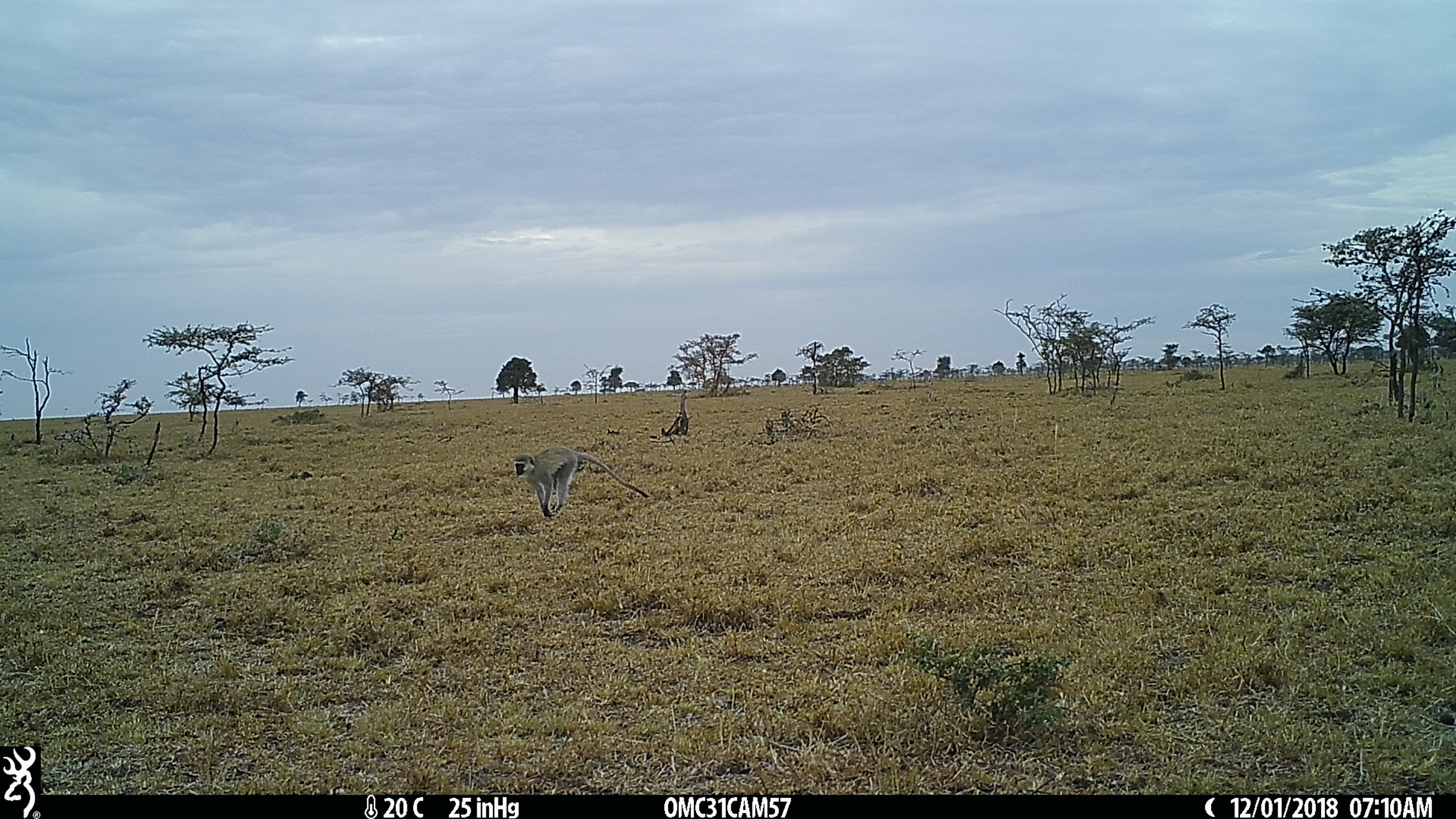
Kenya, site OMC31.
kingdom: Animalia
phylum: Chordata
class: Mammalia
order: Primates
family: Cercopithecidae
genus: Chlorocebus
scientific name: Chlorocebus pygerythrus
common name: vervet monkey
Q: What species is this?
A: Vervet monkey (Chlorocebus pygerythrus).